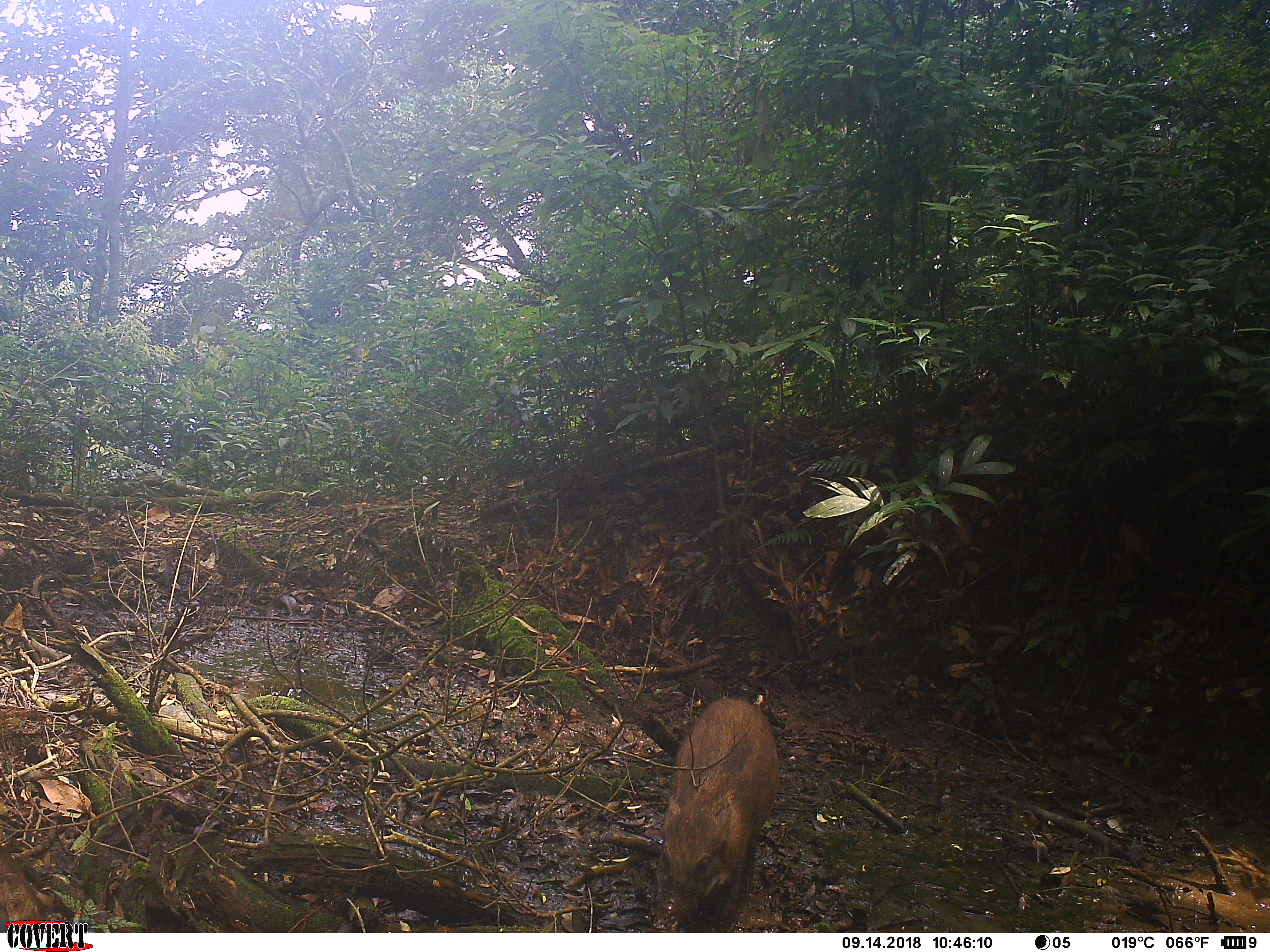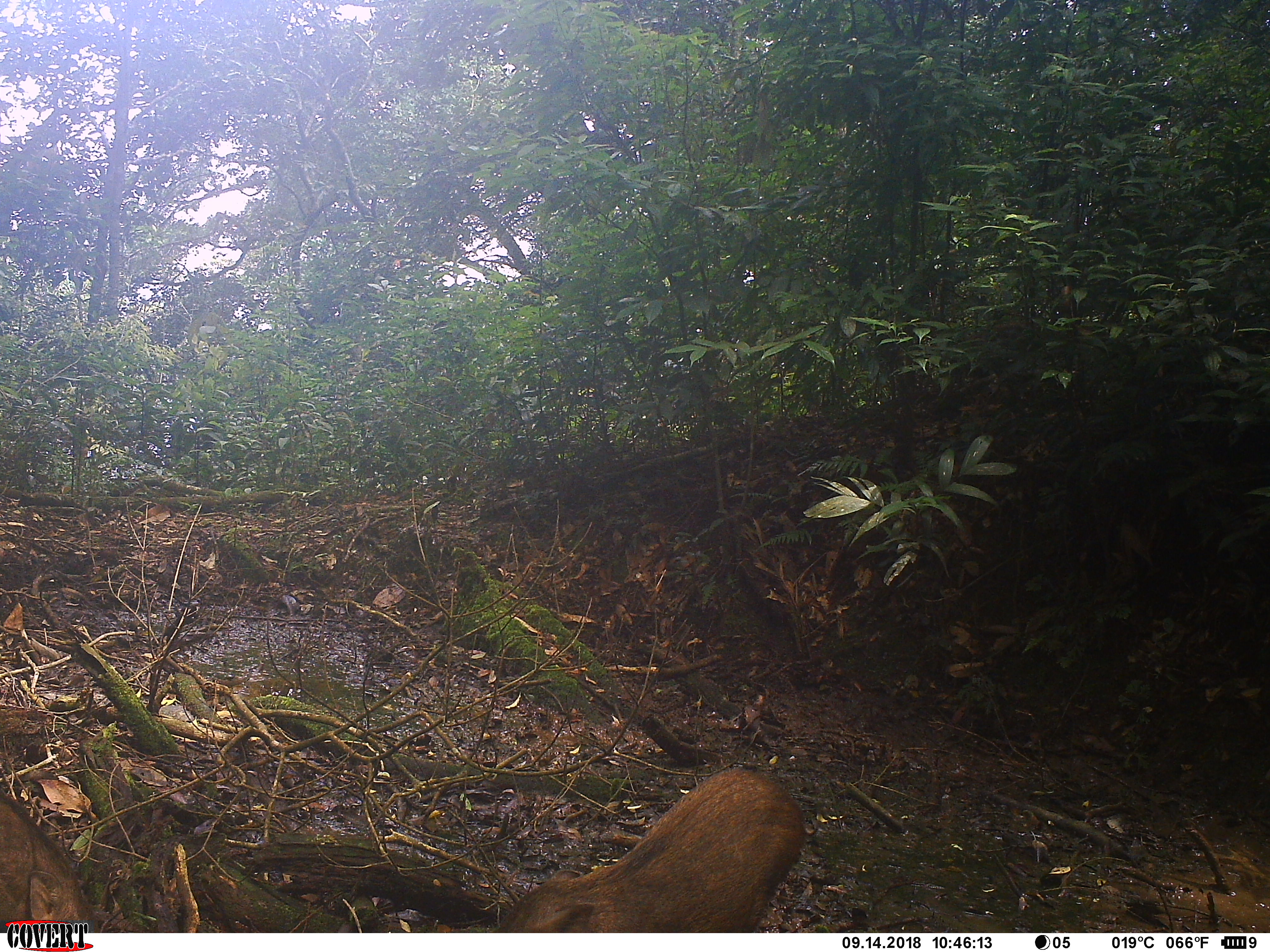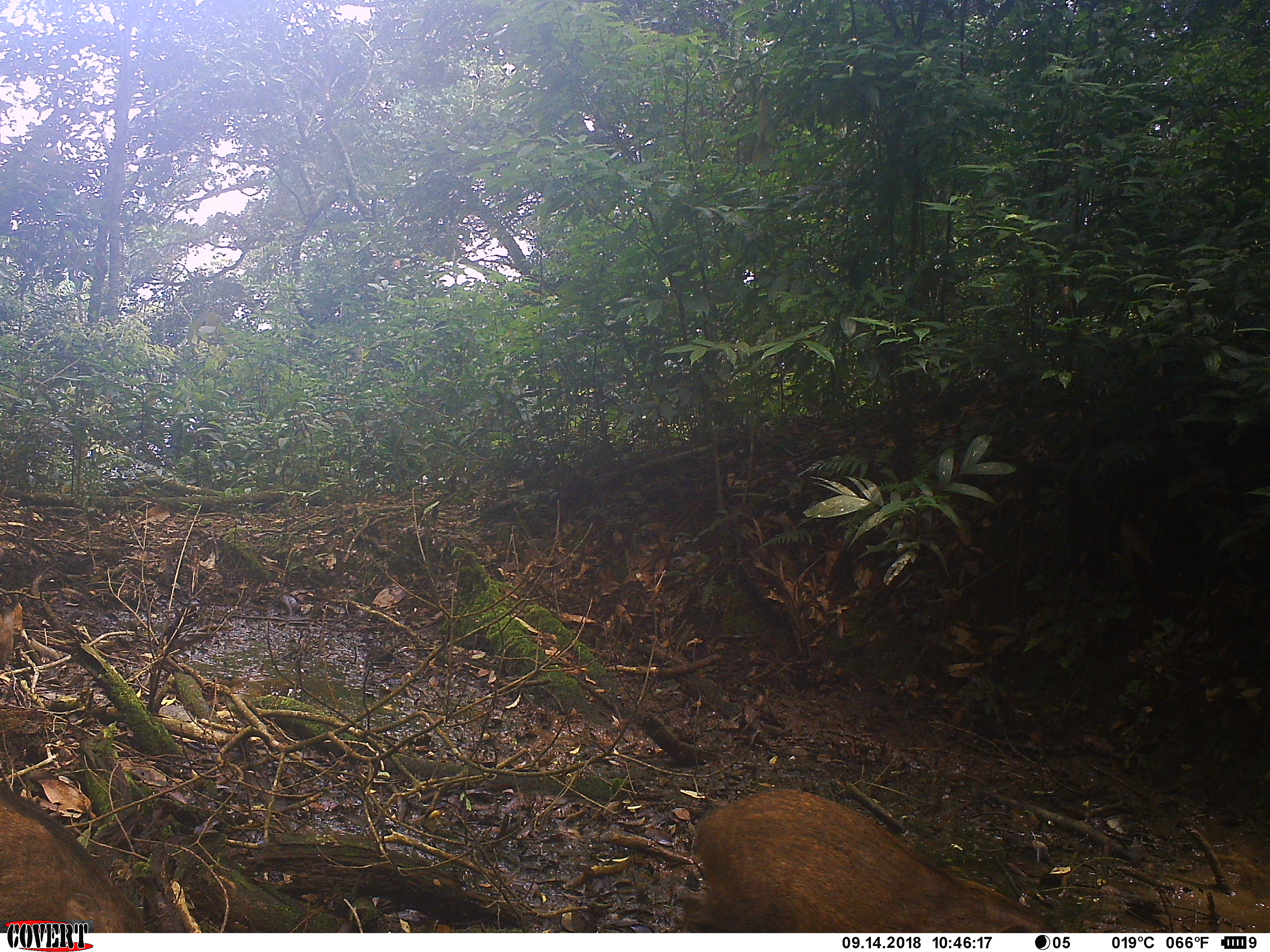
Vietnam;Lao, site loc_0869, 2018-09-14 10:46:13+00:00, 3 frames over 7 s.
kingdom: Animalia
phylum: Chordata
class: Mammalia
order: Artiodactyla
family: Suidae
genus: Sus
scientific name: Sus scrofa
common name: eurasian wild pig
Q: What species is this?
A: Eurasian wild pig (Sus scrofa).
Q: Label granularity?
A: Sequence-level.